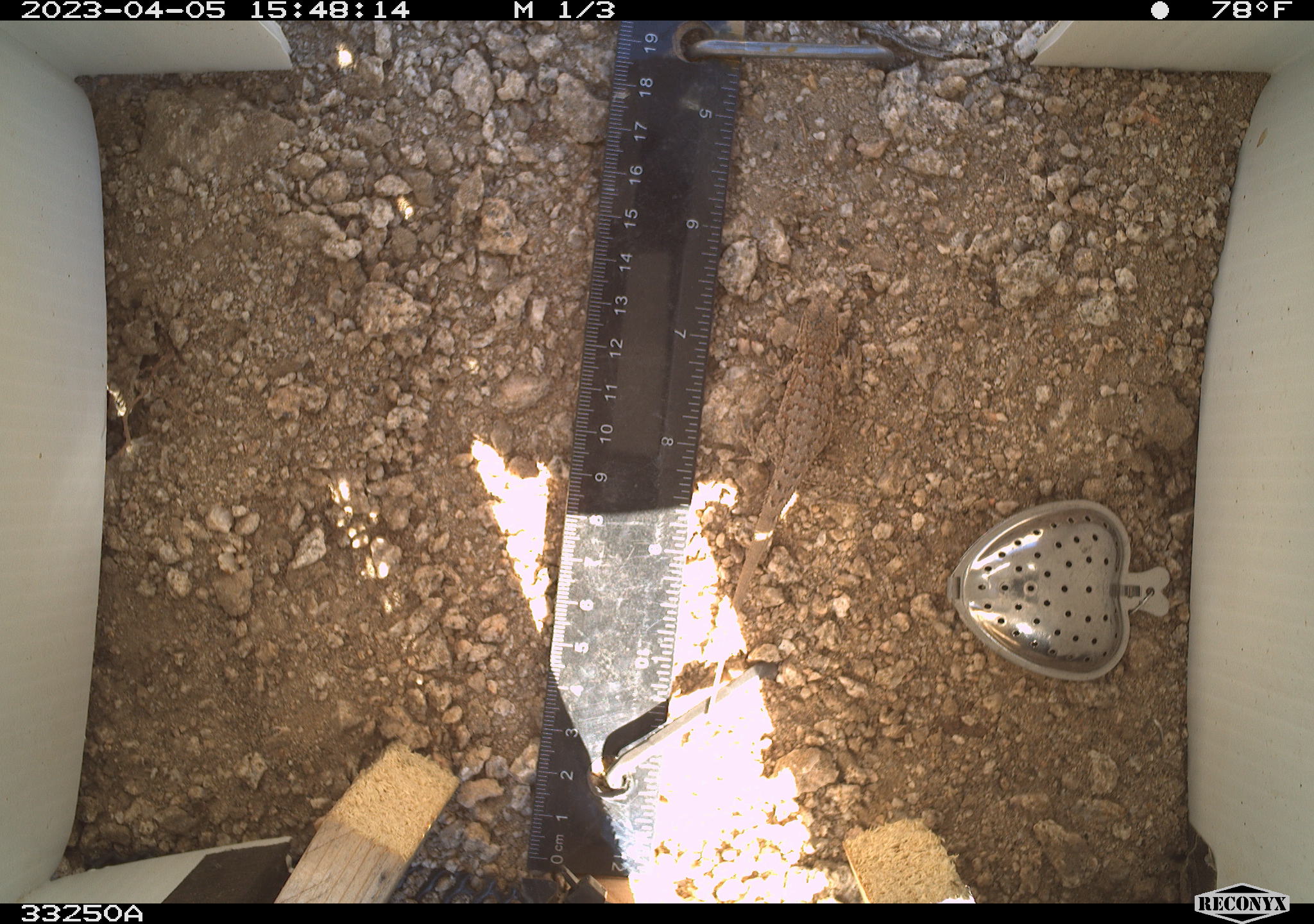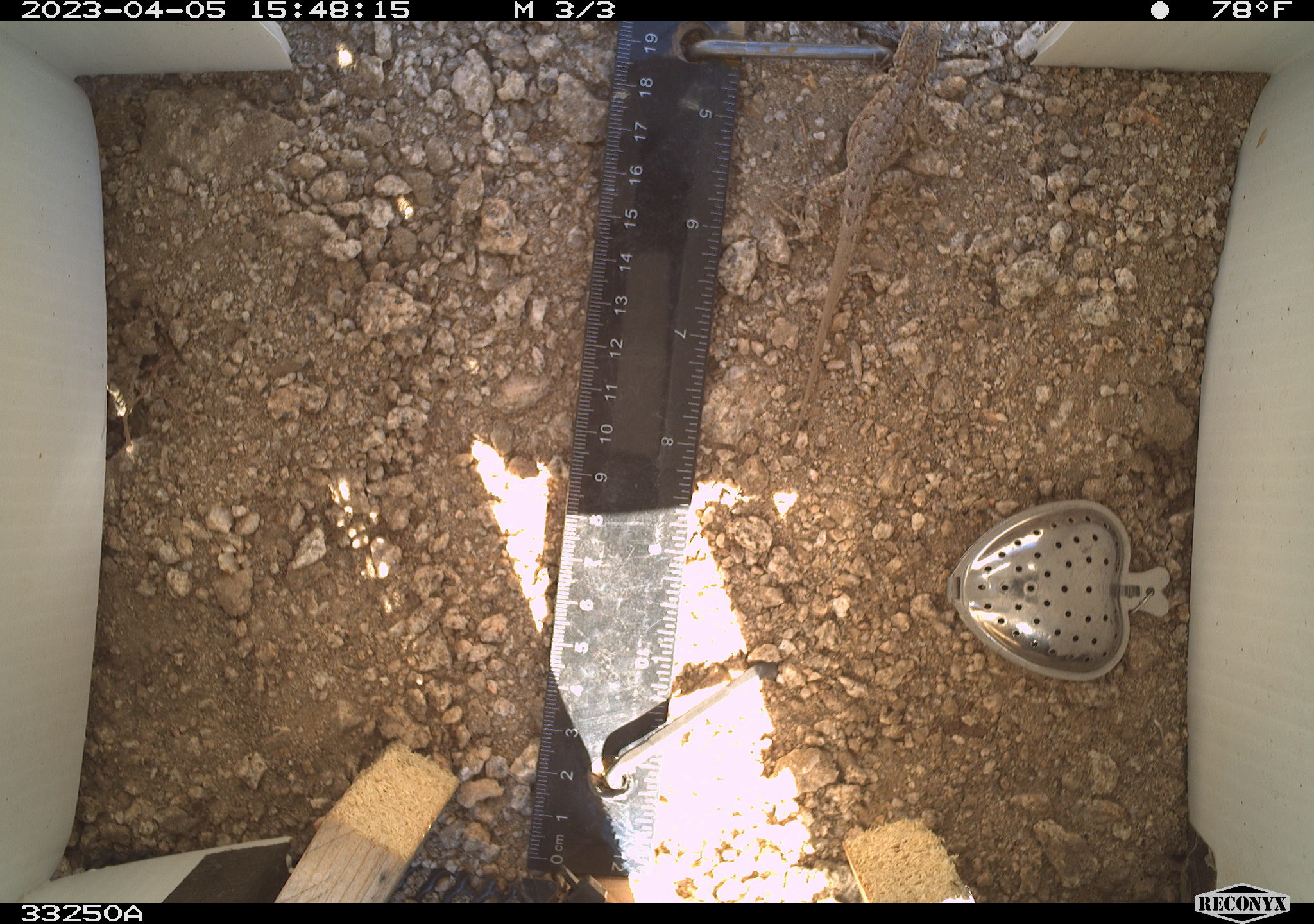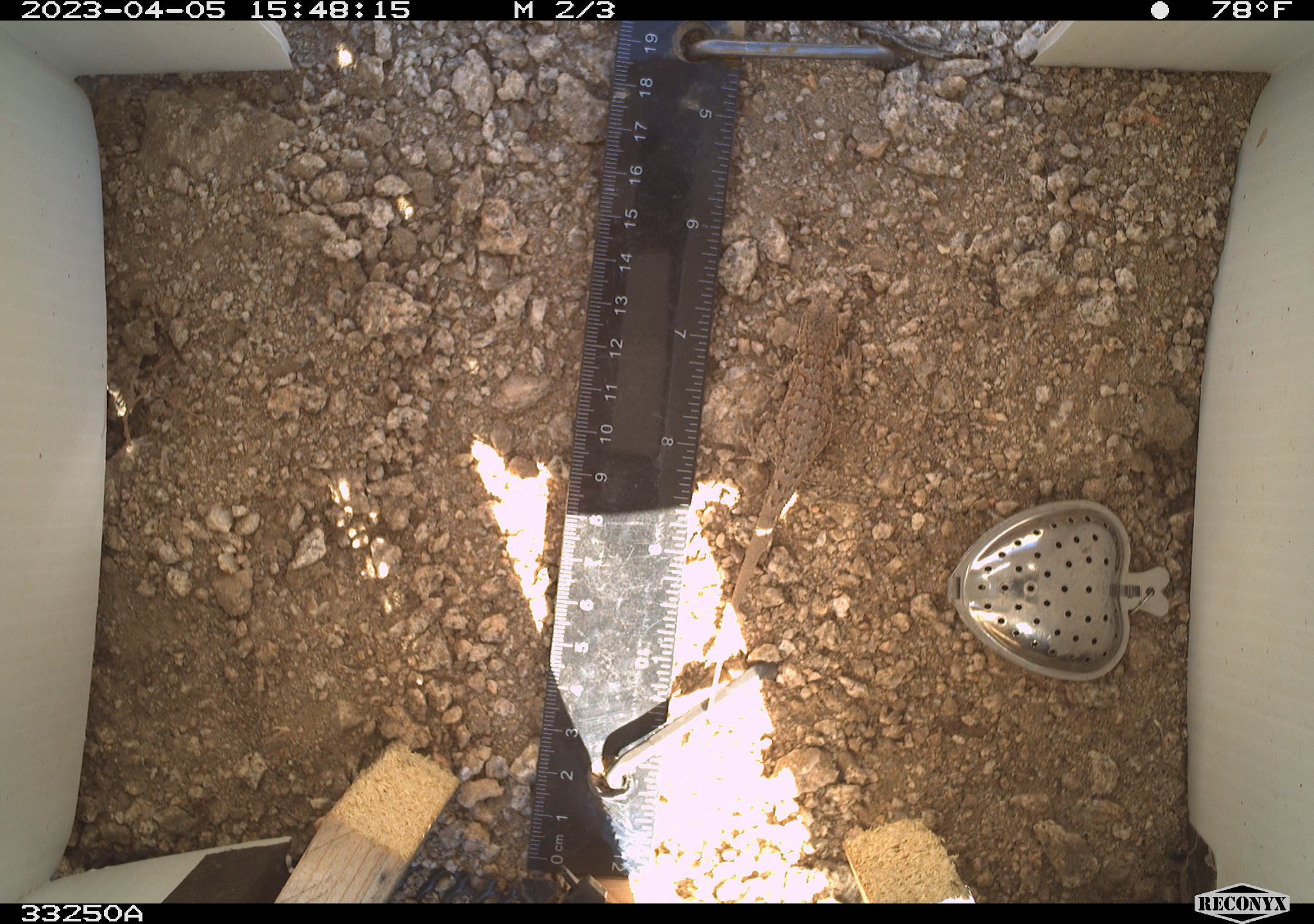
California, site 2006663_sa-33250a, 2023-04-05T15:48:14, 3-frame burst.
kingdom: Animalia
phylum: Chordata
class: Reptilia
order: Squamata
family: Phrynosomatidae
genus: Sceloporus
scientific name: Sceloporus graciosus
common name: common sagebrush lizard